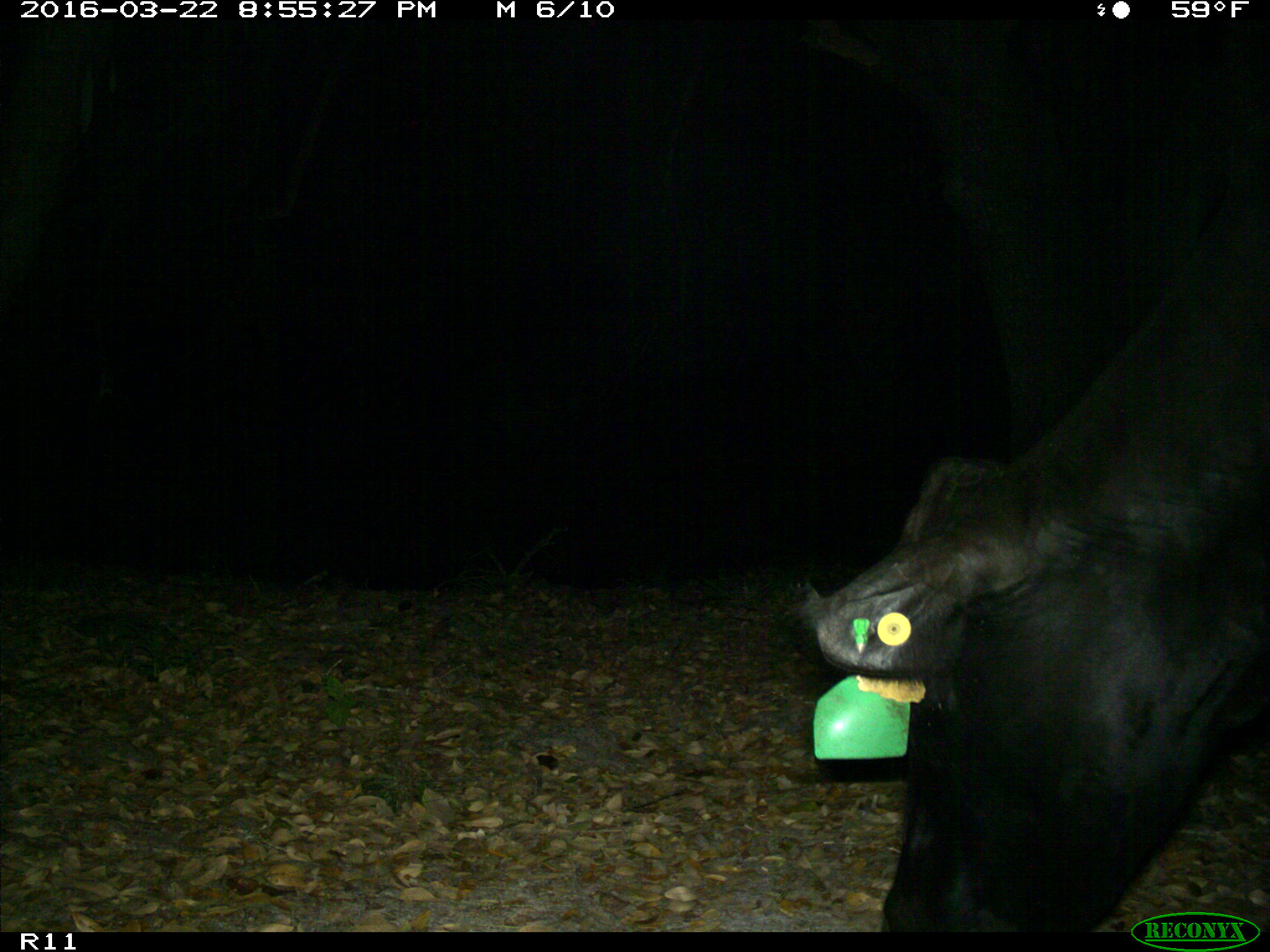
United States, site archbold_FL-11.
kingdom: Animalia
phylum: Chordata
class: Mammalia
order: Artiodactyla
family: Bovidae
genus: Bos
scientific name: Bos taurus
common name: domestic cow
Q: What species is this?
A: Bos taurus (domestic cow).